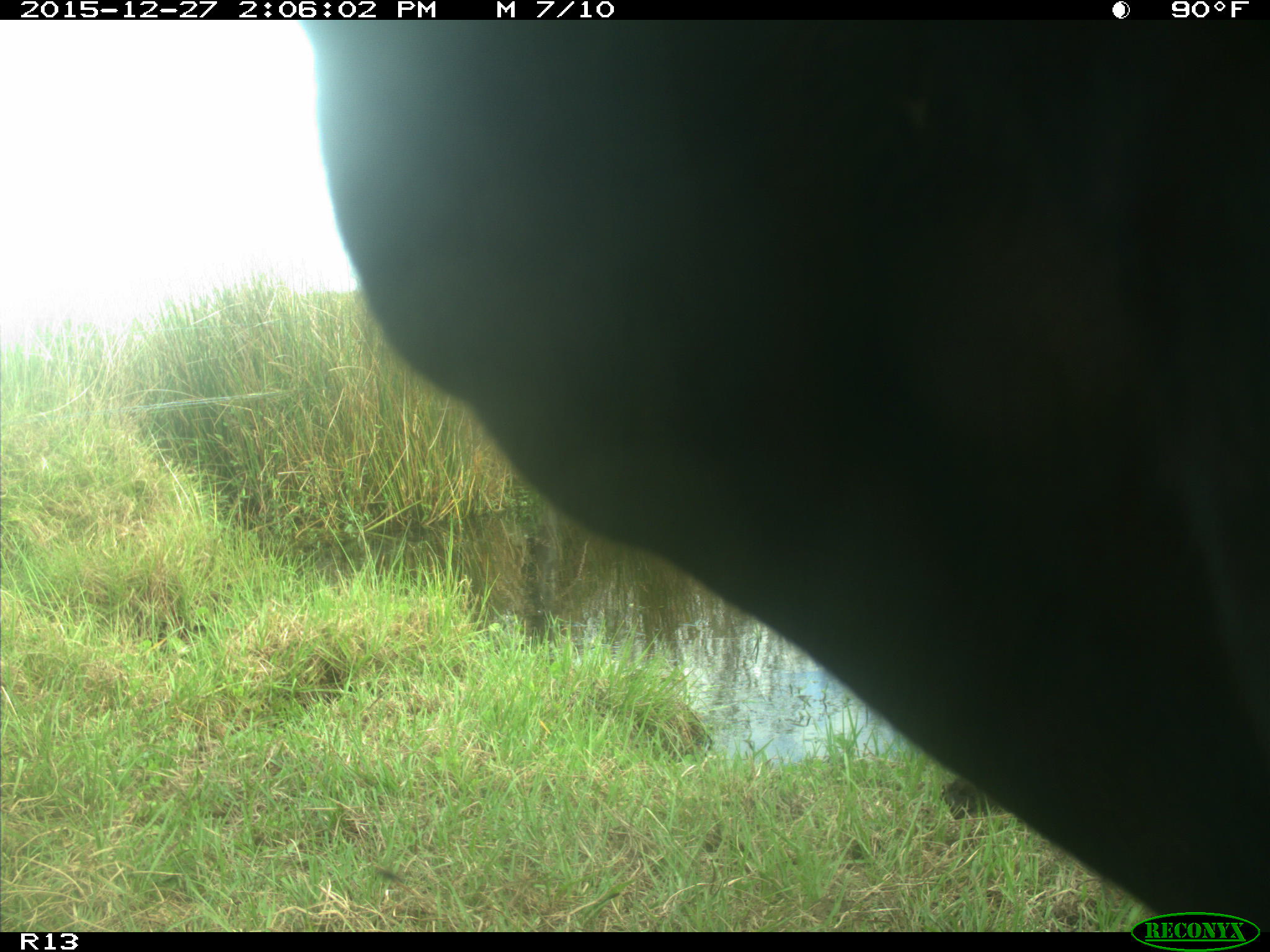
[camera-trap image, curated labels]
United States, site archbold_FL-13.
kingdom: Animalia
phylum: Chordata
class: Mammalia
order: Artiodactyla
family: Bovidae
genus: Bos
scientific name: Bos taurus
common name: domestic cow